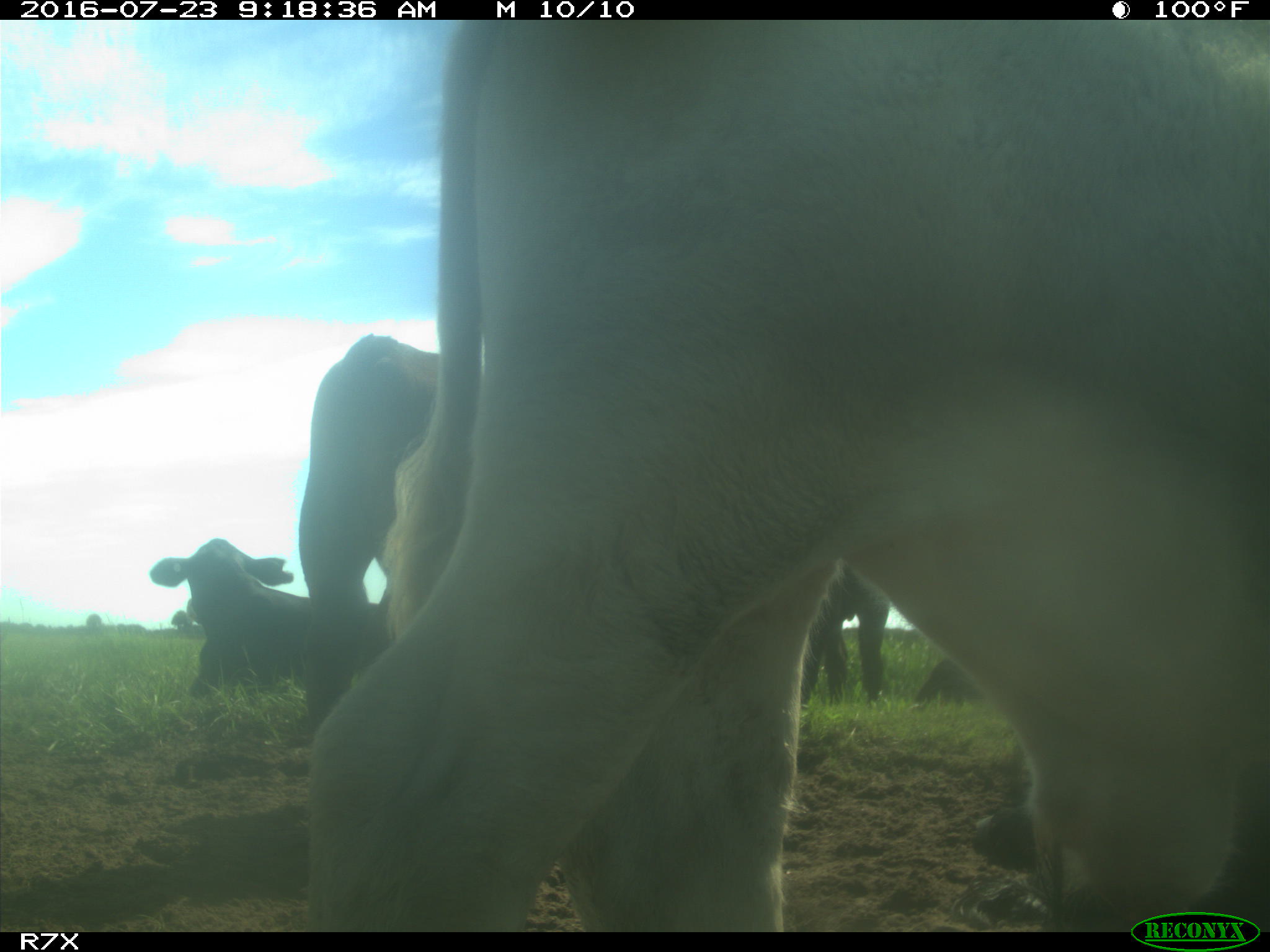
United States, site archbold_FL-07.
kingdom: Animalia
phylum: Chordata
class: Mammalia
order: Artiodactyla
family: Bovidae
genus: Bos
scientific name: Bos taurus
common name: domestic cow